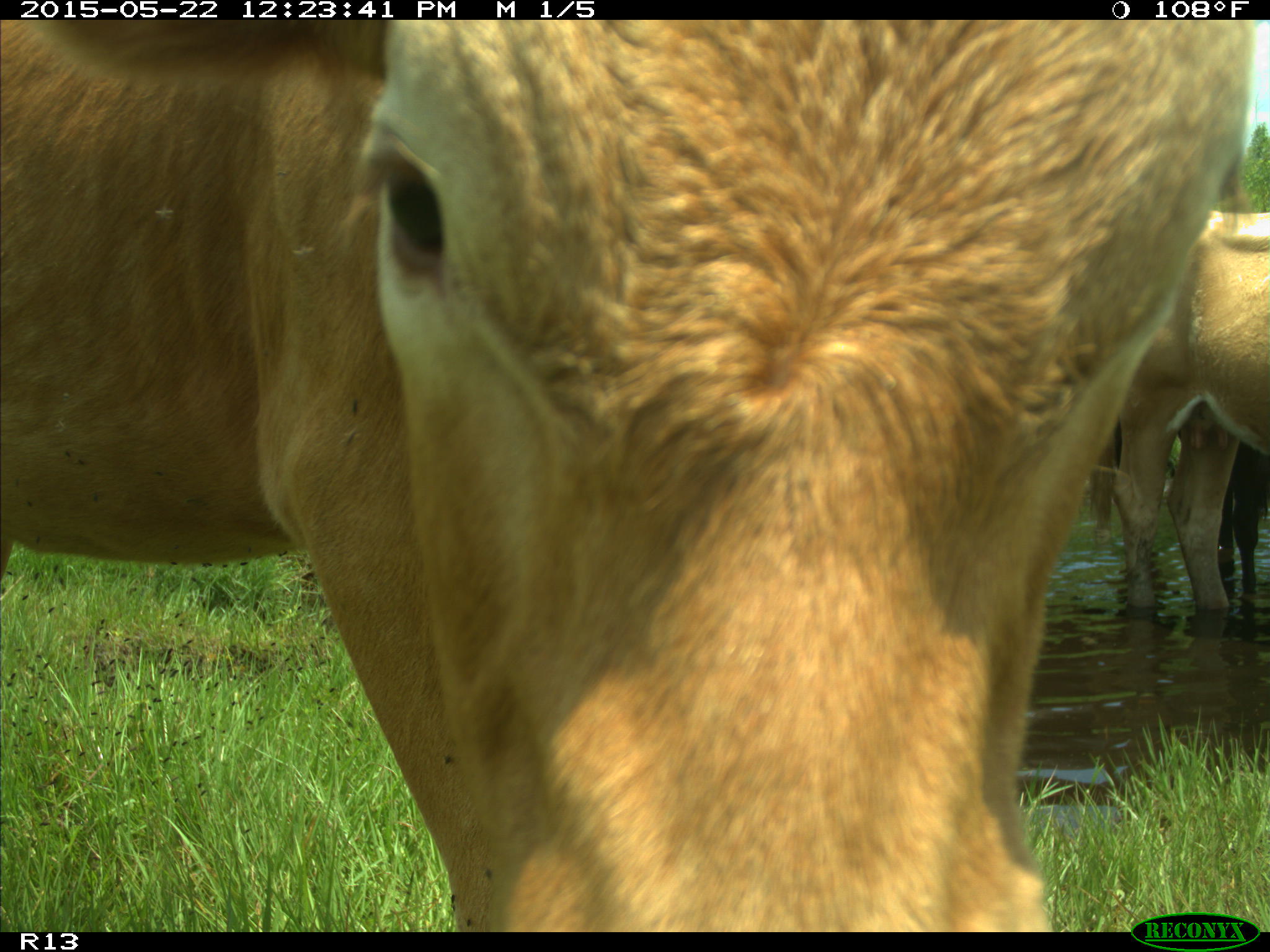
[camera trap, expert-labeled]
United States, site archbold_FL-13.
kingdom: Animalia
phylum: Chordata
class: Mammalia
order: Artiodactyla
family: Bovidae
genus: Bos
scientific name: Bos taurus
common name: domestic cow